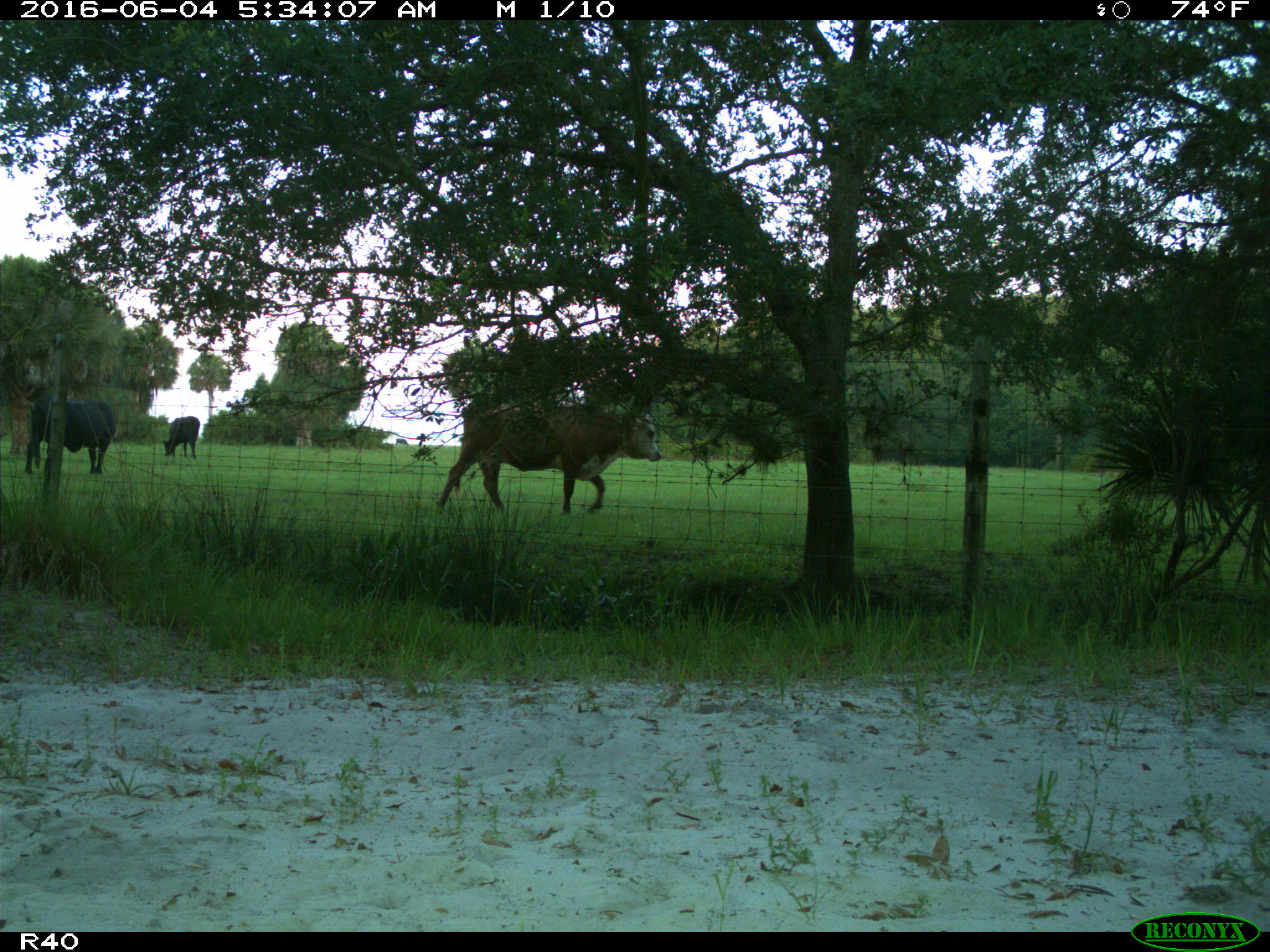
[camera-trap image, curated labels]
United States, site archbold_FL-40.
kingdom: Animalia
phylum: Chordata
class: Mammalia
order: Artiodactyla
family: Bovidae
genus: Bos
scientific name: Bos taurus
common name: domestic cow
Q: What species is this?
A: Bos taurus (domestic cow).